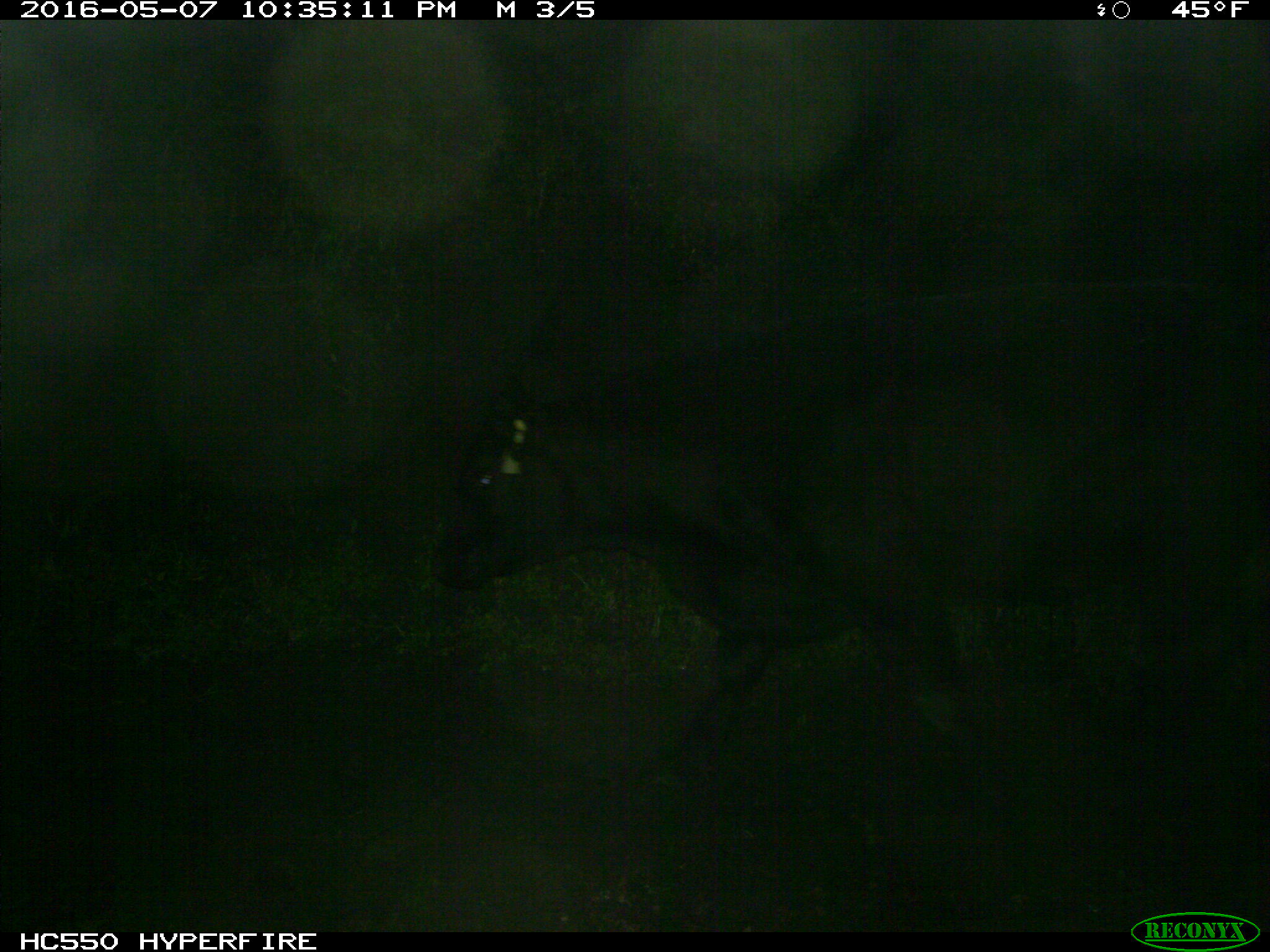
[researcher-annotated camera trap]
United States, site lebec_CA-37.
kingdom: Animalia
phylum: Chordata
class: Mammalia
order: Artiodactyla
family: Bovidae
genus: Bos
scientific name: Bos taurus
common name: domestic cow